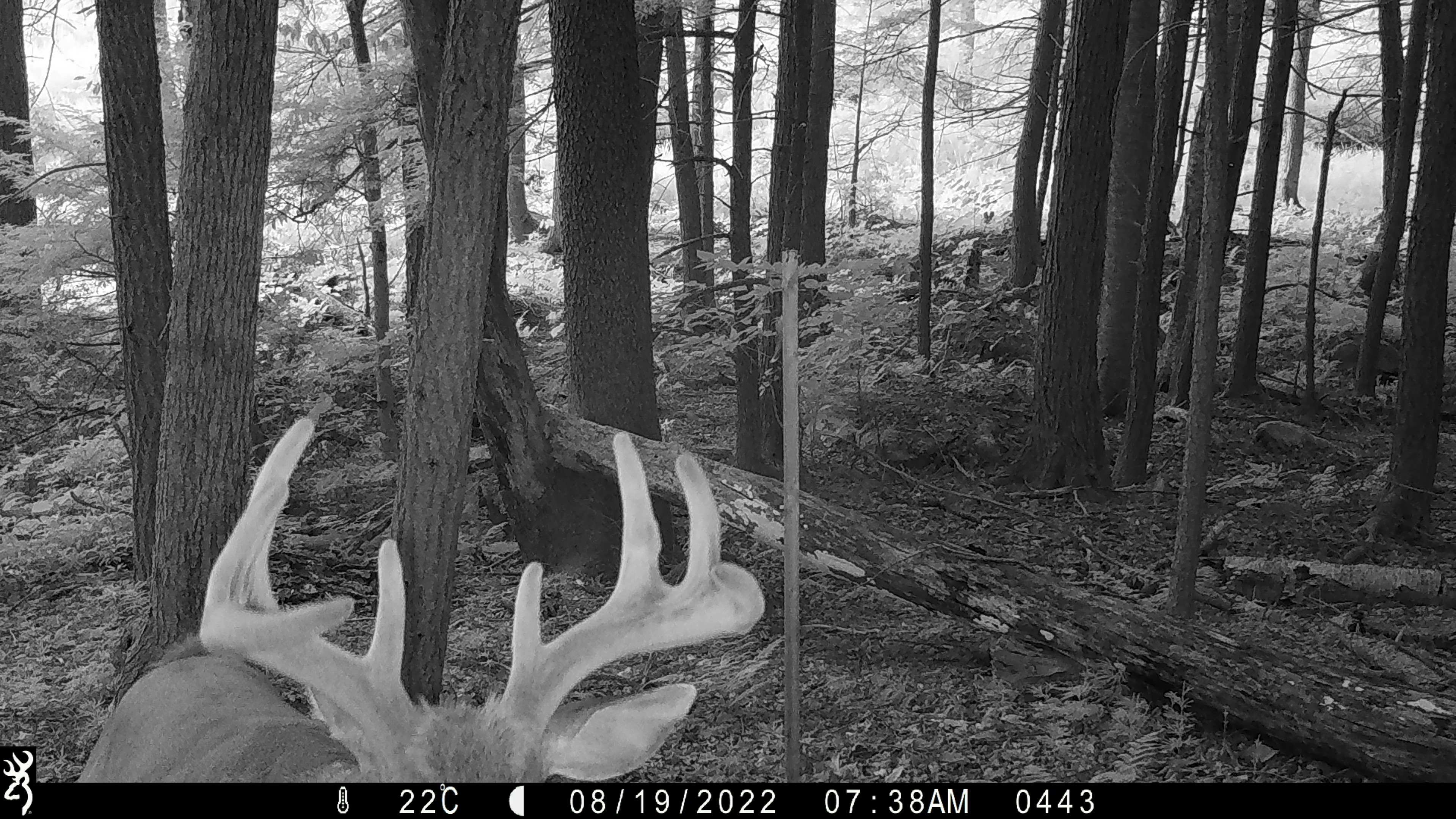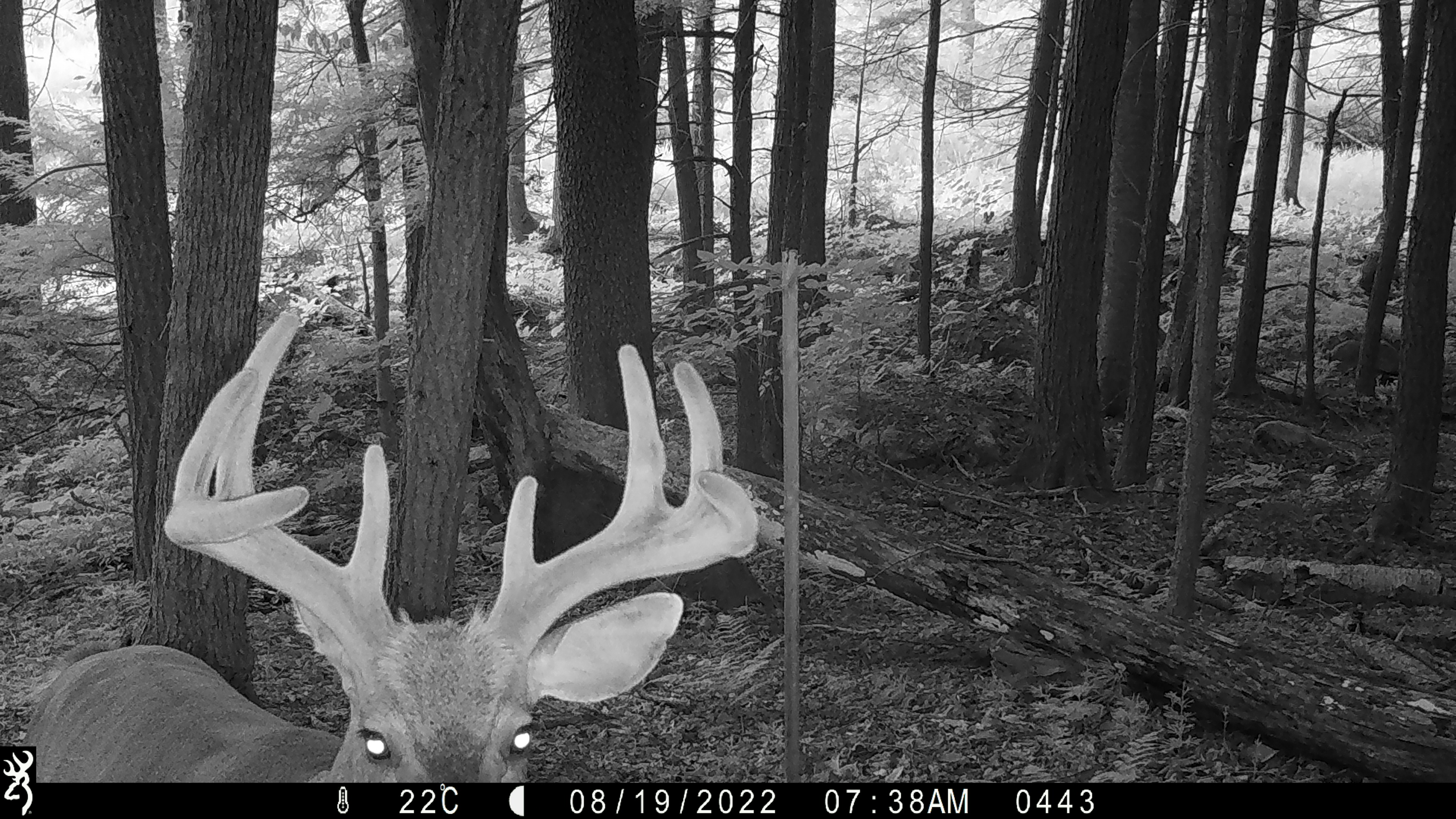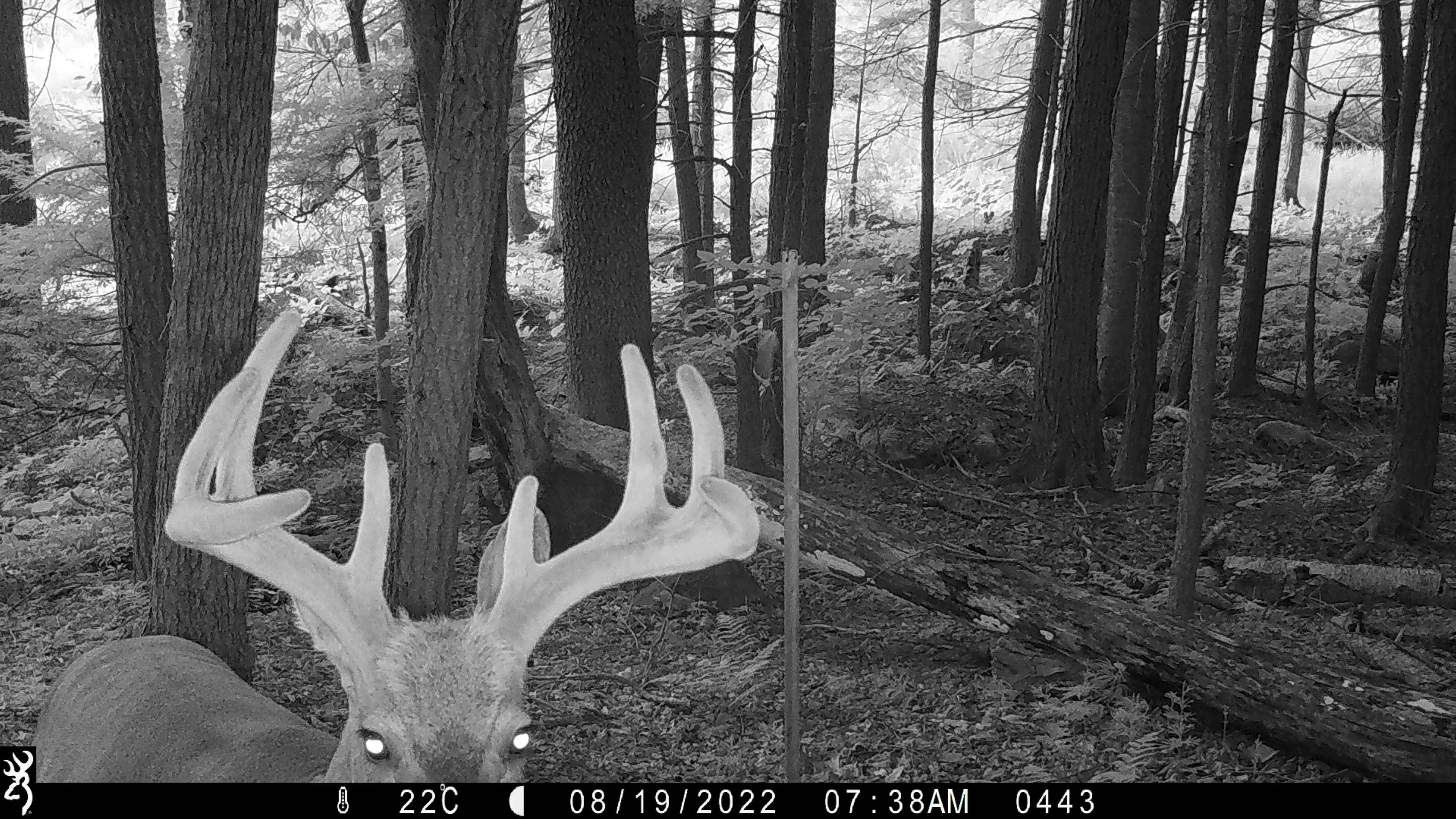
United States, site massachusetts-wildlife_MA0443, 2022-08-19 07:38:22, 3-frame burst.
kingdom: Animalia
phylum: Chordata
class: Mammalia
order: Artiodactyla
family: Cervidae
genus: Odocoileus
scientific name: Odocoileus virginianus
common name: white-tailed deer